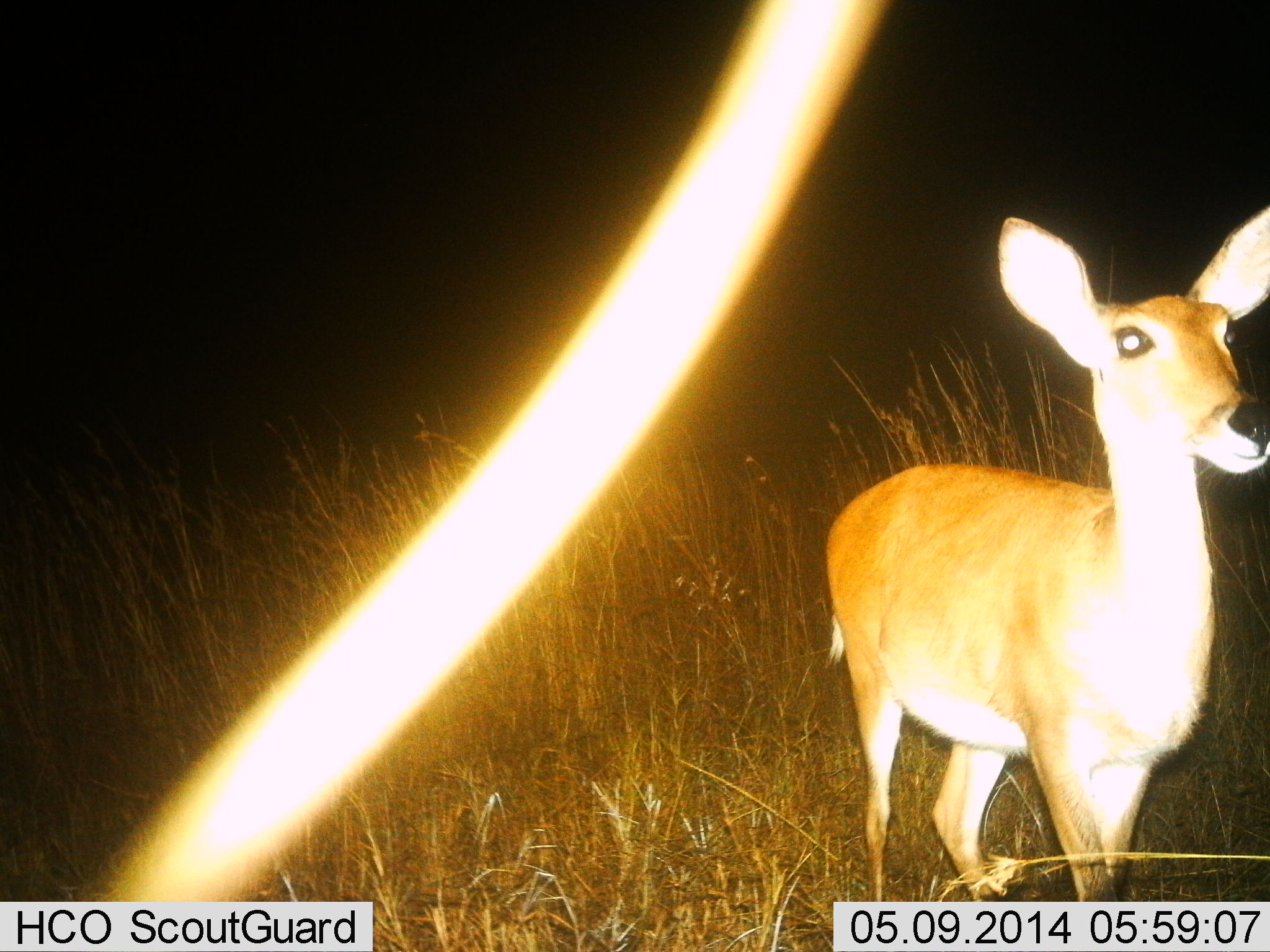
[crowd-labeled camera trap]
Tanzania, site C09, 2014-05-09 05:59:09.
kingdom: Animalia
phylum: Chordata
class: Mammalia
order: Artiodactyla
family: Bovidae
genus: Redunca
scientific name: Redunca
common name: reedbuck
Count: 1.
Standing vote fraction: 100%.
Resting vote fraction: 0%.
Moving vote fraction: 0%.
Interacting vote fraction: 0%.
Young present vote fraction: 0%.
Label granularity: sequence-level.